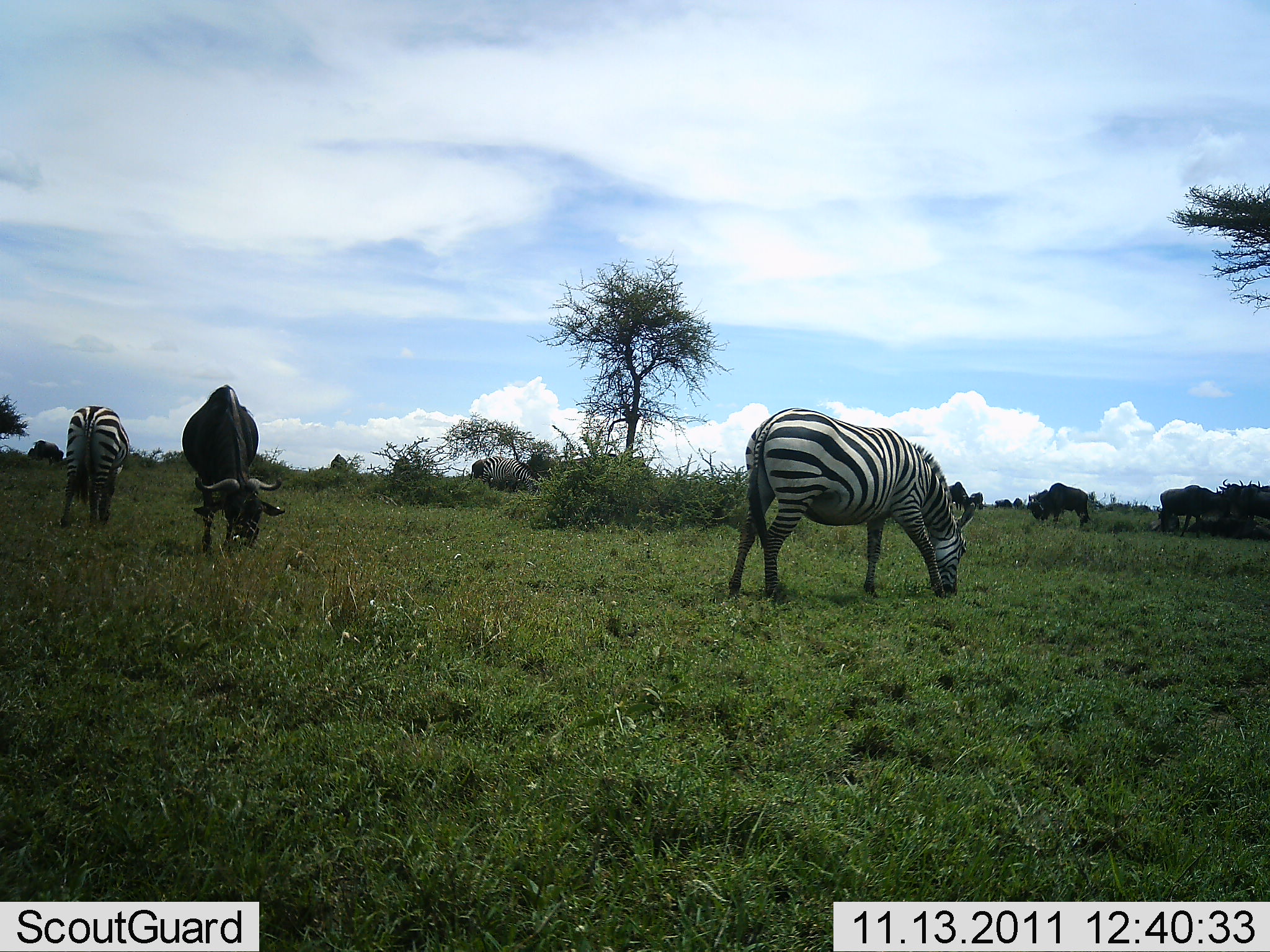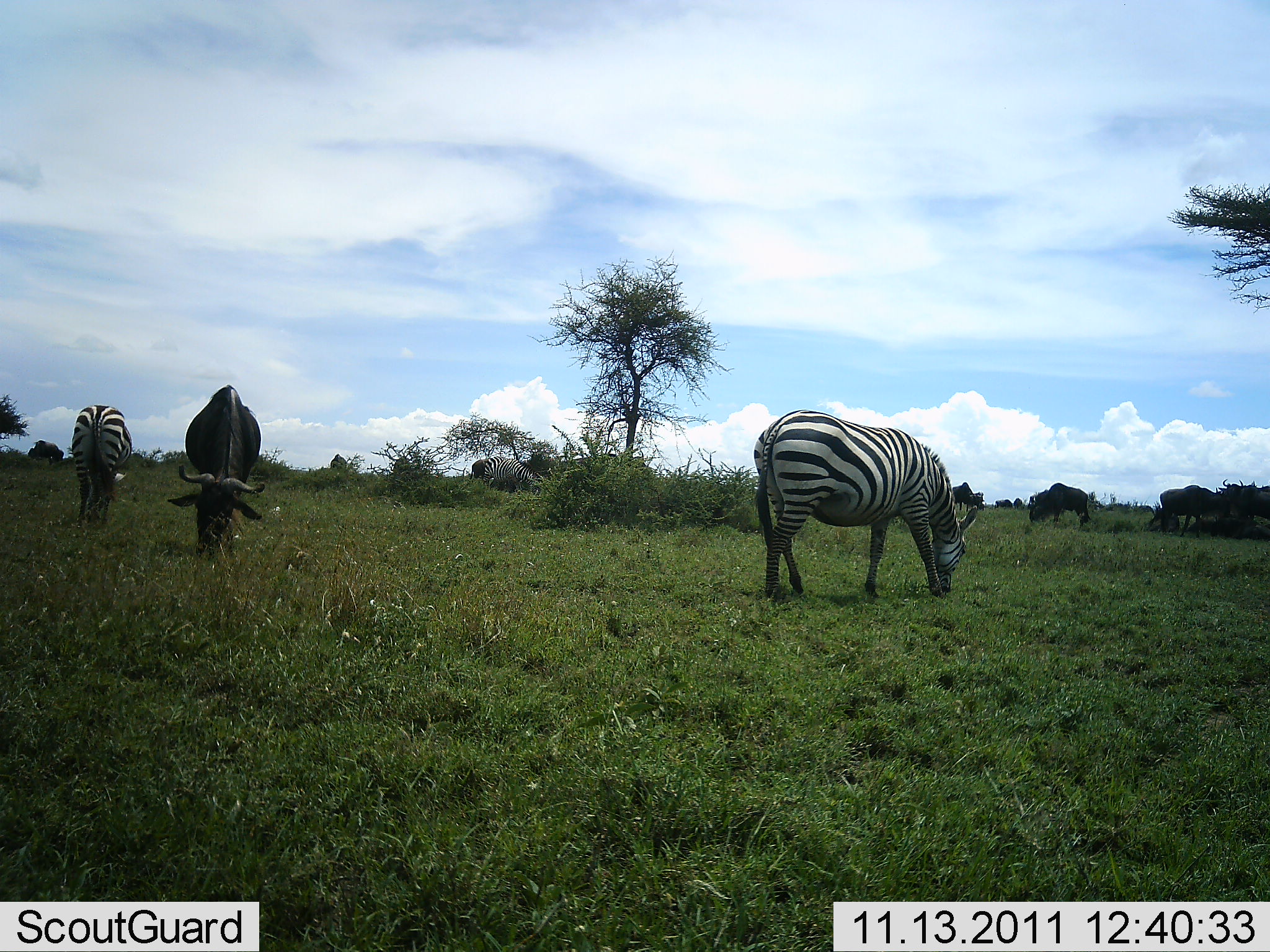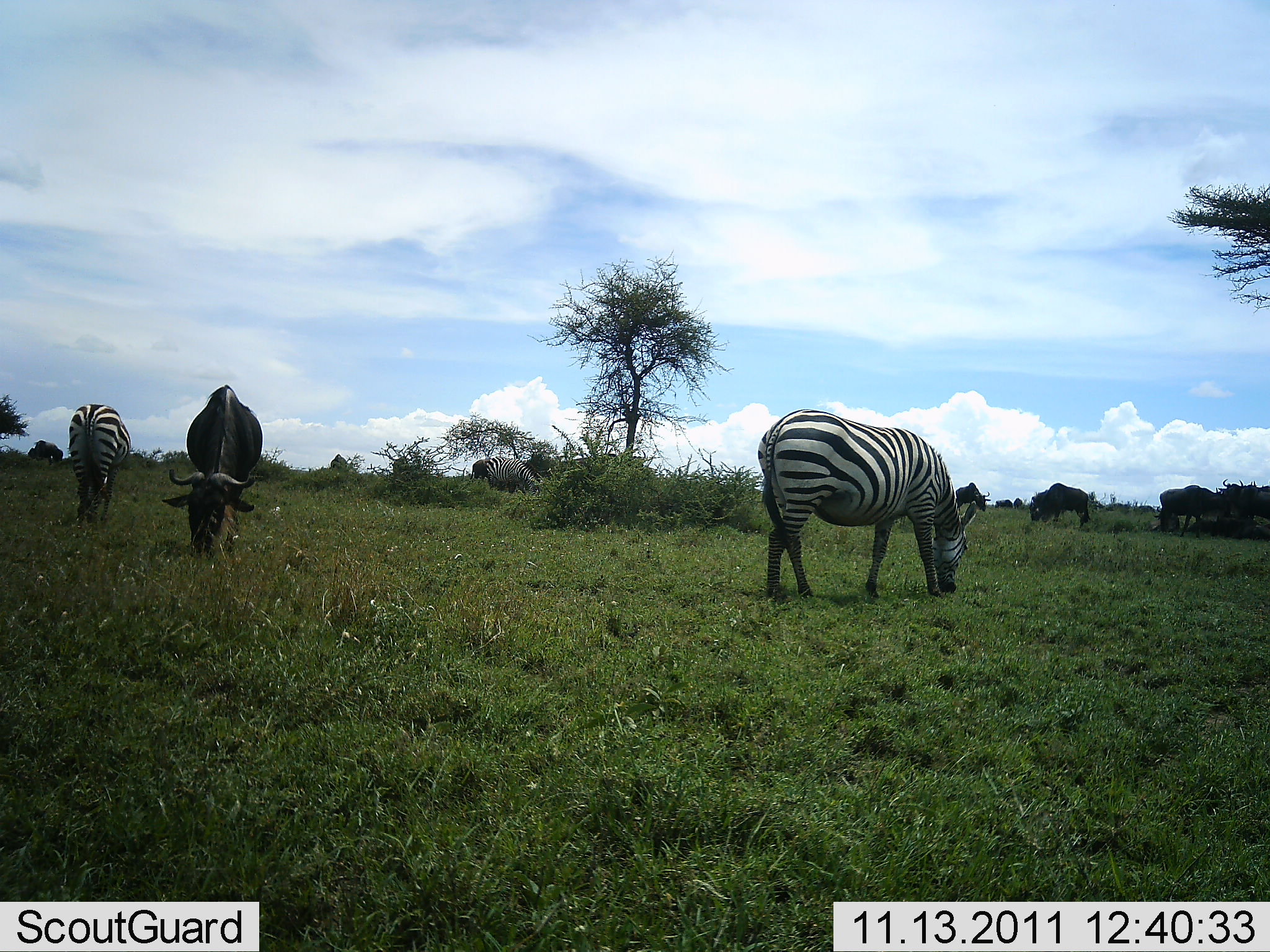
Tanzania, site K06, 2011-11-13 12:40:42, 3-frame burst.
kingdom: Animalia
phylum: Chordata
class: Mammalia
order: Artiodactyla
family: Bovidae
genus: Connochaetes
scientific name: Connochaetes taurinus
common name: blue wildebeest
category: wildebeest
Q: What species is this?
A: Wildebeest (blue wildebeest) (Connochaetes taurinus).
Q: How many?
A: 5.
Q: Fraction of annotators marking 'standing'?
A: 27%.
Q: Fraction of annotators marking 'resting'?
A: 0%.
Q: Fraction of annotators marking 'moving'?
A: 9%.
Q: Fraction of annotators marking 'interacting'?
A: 0%.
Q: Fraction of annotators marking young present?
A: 0%.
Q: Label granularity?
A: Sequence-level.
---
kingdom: Animalia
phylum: Chordata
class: Mammalia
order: Perissodactyla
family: Equidae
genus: Equus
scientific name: Equus quagga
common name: plains zebra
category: zebra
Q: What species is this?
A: Zebra (plains zebra) (Equus quagga).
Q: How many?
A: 3.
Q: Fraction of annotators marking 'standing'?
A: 27%.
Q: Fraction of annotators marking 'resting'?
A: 0%.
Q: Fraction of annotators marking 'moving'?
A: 0%.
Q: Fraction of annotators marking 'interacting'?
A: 0%.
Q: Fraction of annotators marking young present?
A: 0%.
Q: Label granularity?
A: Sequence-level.